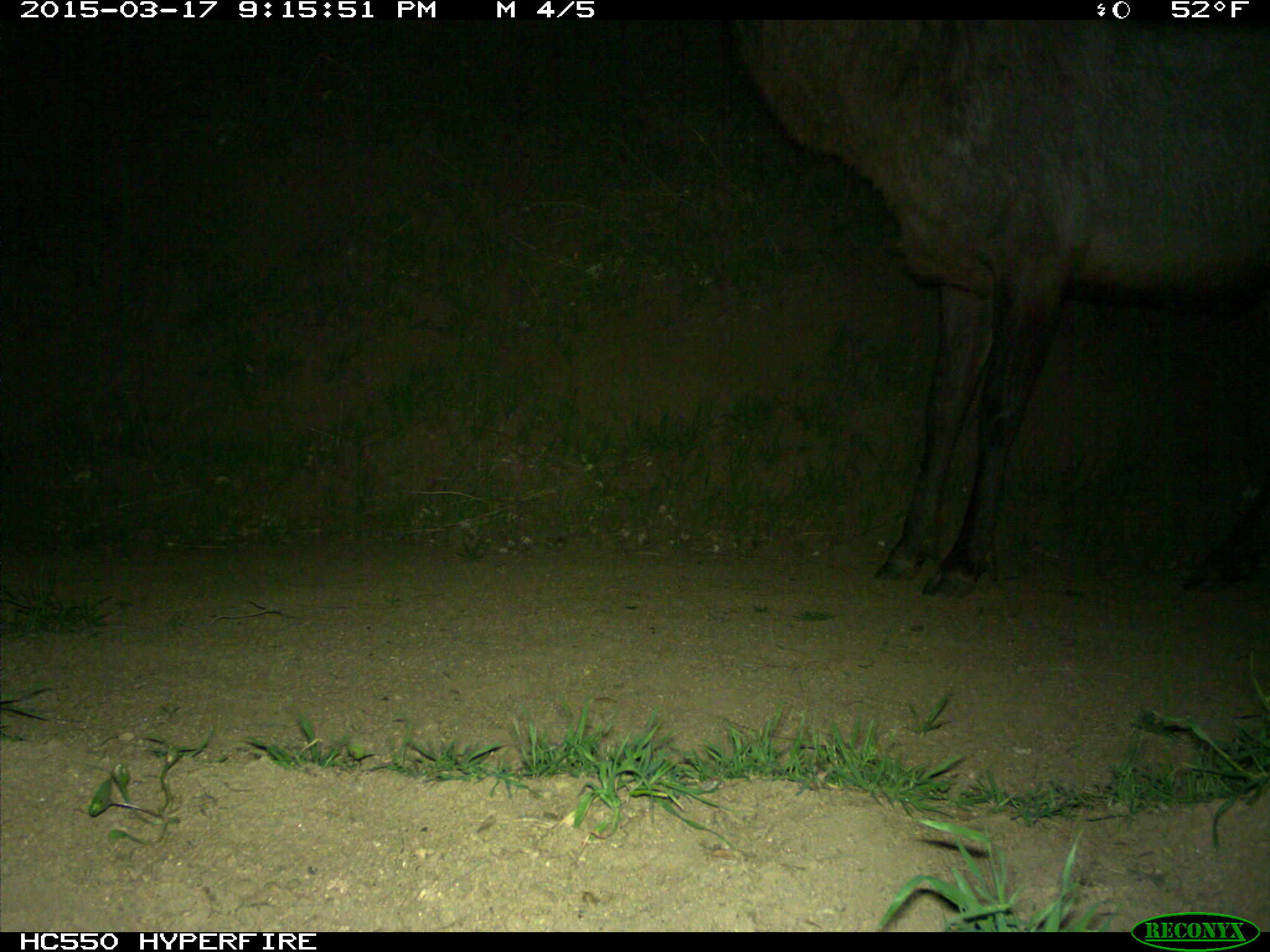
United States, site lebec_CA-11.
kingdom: Animalia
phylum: Chordata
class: Mammalia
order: Artiodactyla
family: Cervidae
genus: Cervus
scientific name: Cervus canadensis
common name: elk